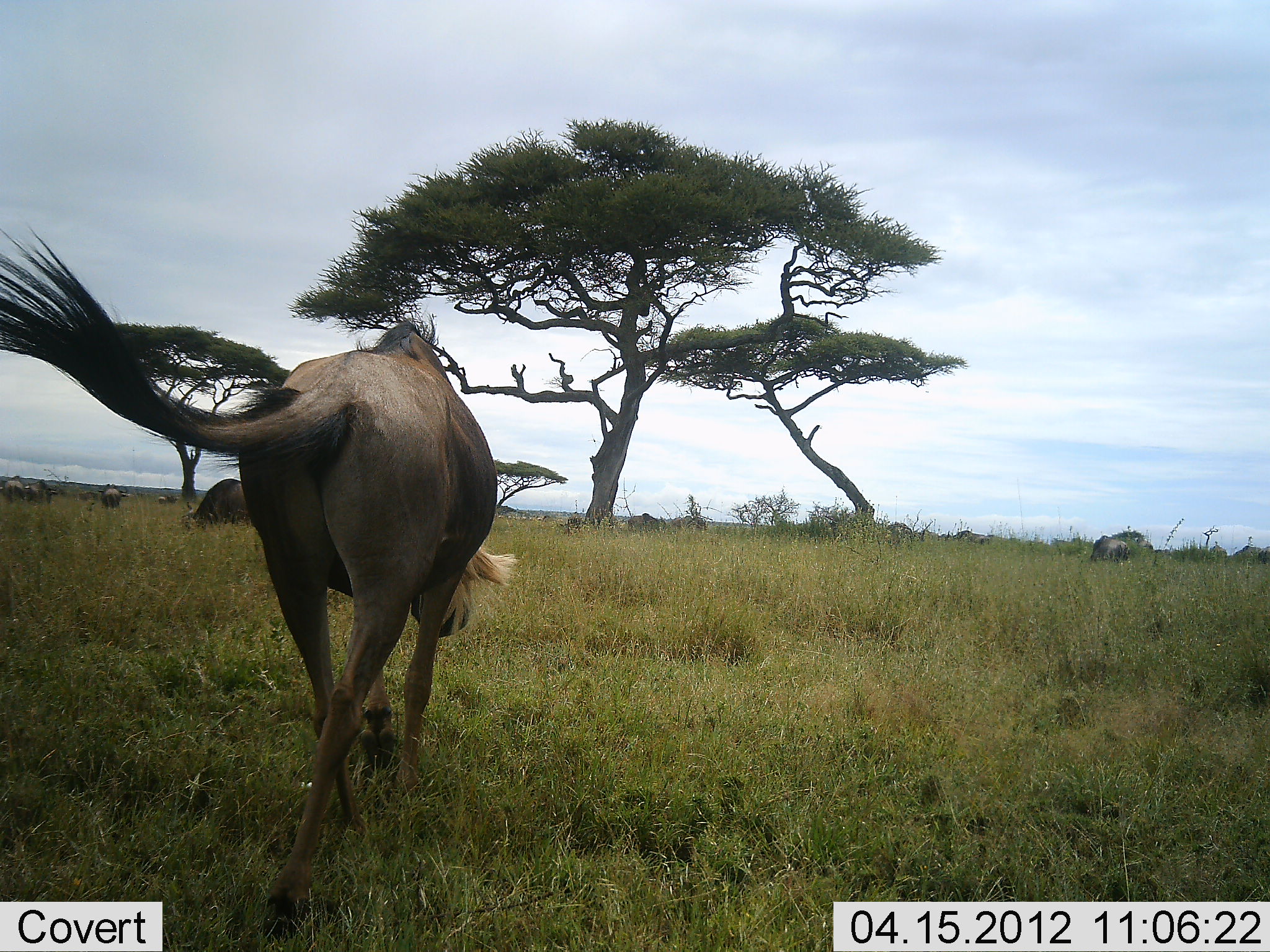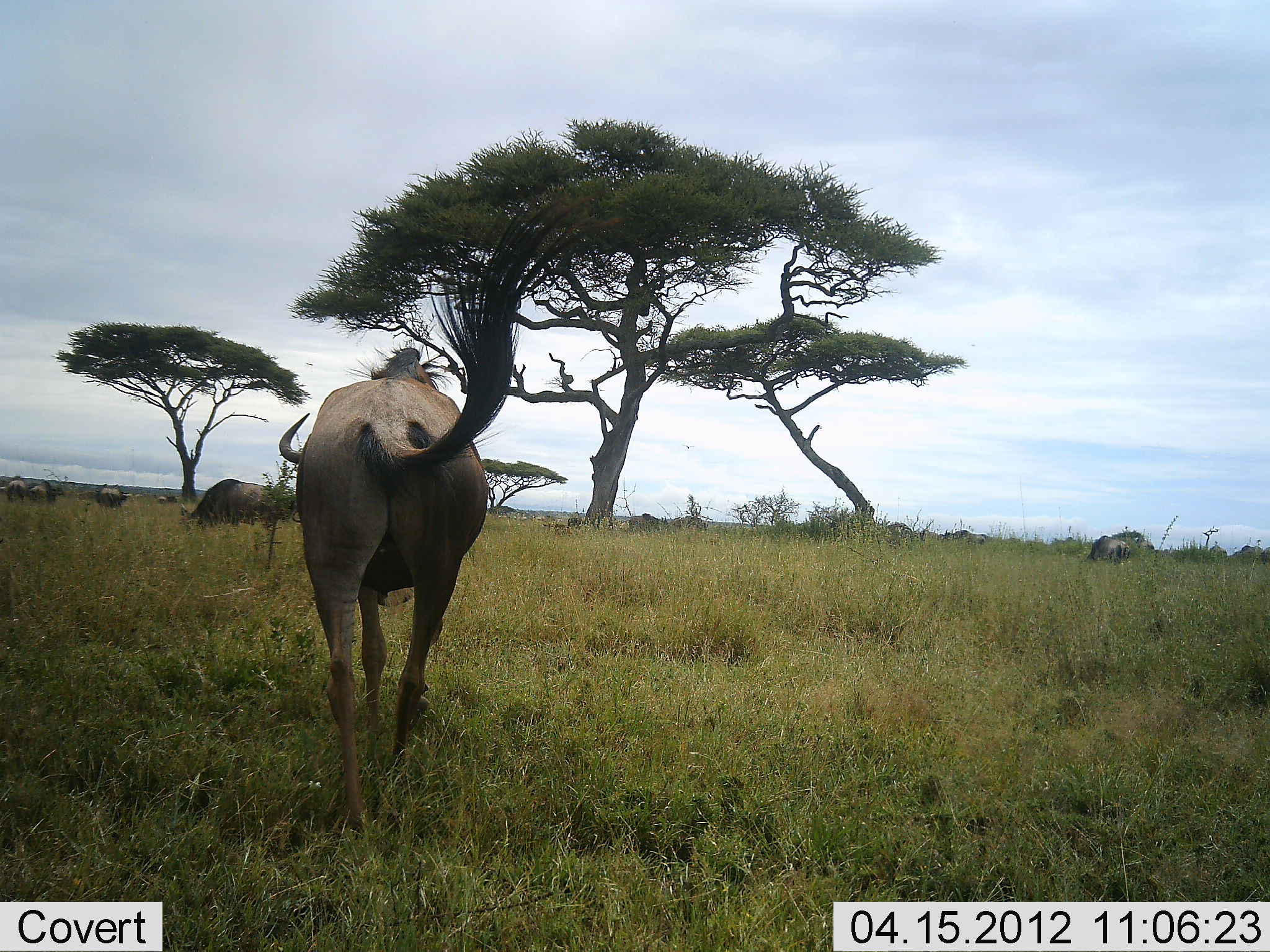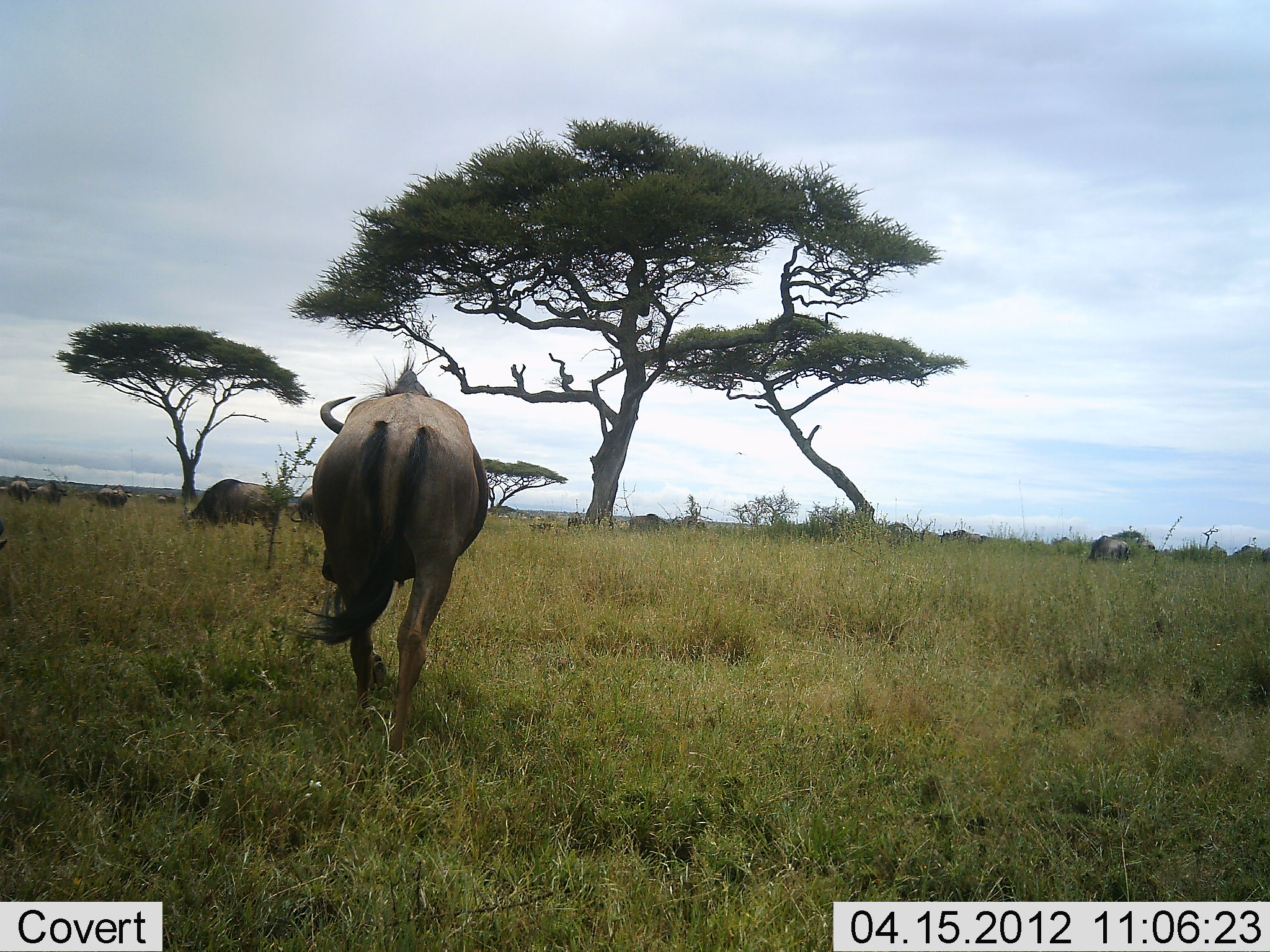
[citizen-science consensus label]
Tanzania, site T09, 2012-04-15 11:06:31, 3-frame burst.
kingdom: Animalia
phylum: Chordata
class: Mammalia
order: Artiodactyla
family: Bovidae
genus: Connochaetes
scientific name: Connochaetes taurinus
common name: blue wildebeest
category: wildebeest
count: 10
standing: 56%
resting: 4%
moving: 81%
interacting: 0%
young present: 4%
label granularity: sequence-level